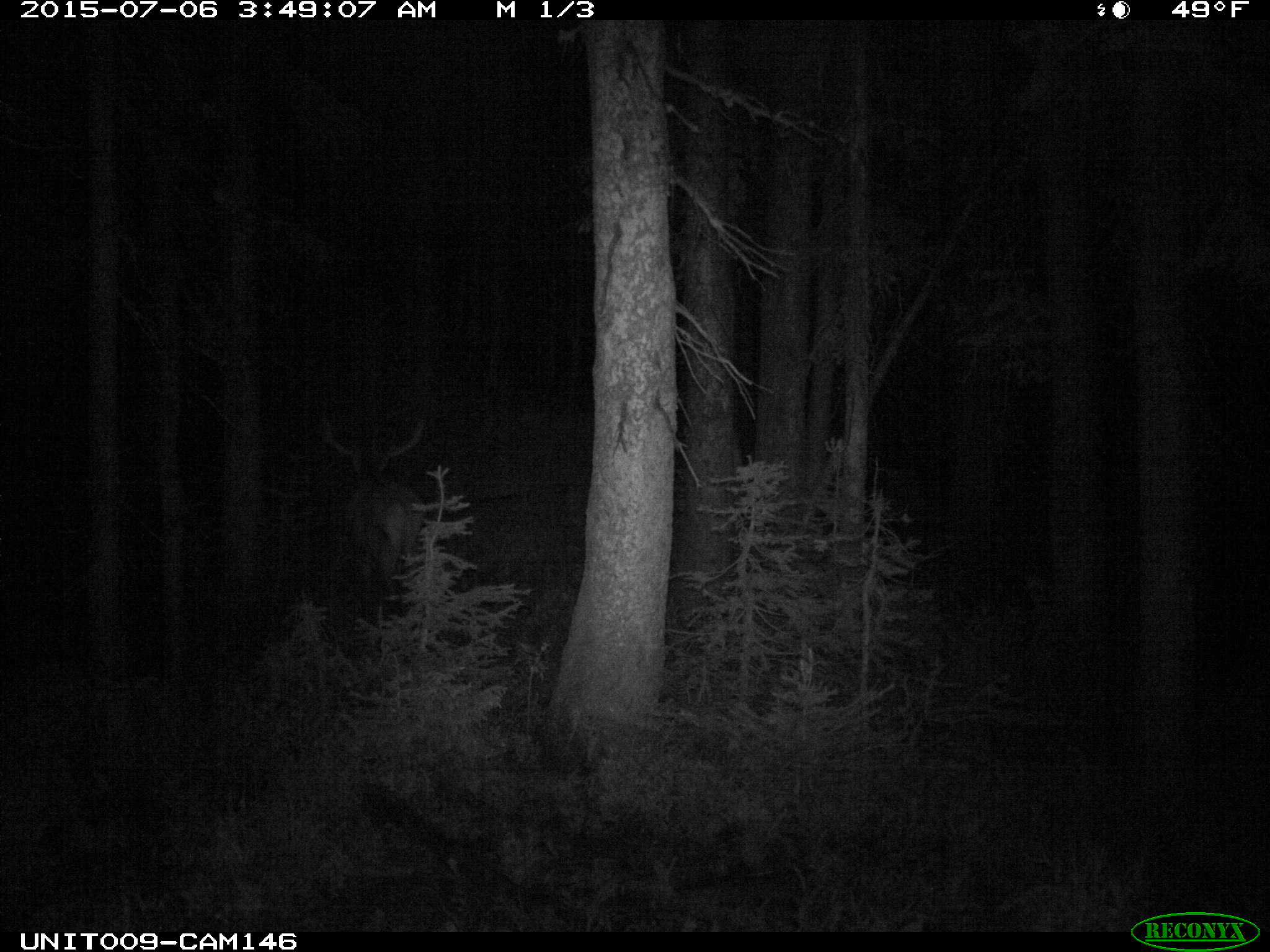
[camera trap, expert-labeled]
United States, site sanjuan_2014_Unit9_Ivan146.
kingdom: Animalia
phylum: Chordata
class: Mammalia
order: Artiodactyla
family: Cervidae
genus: Cervus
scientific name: Cervus elaphus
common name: red deer